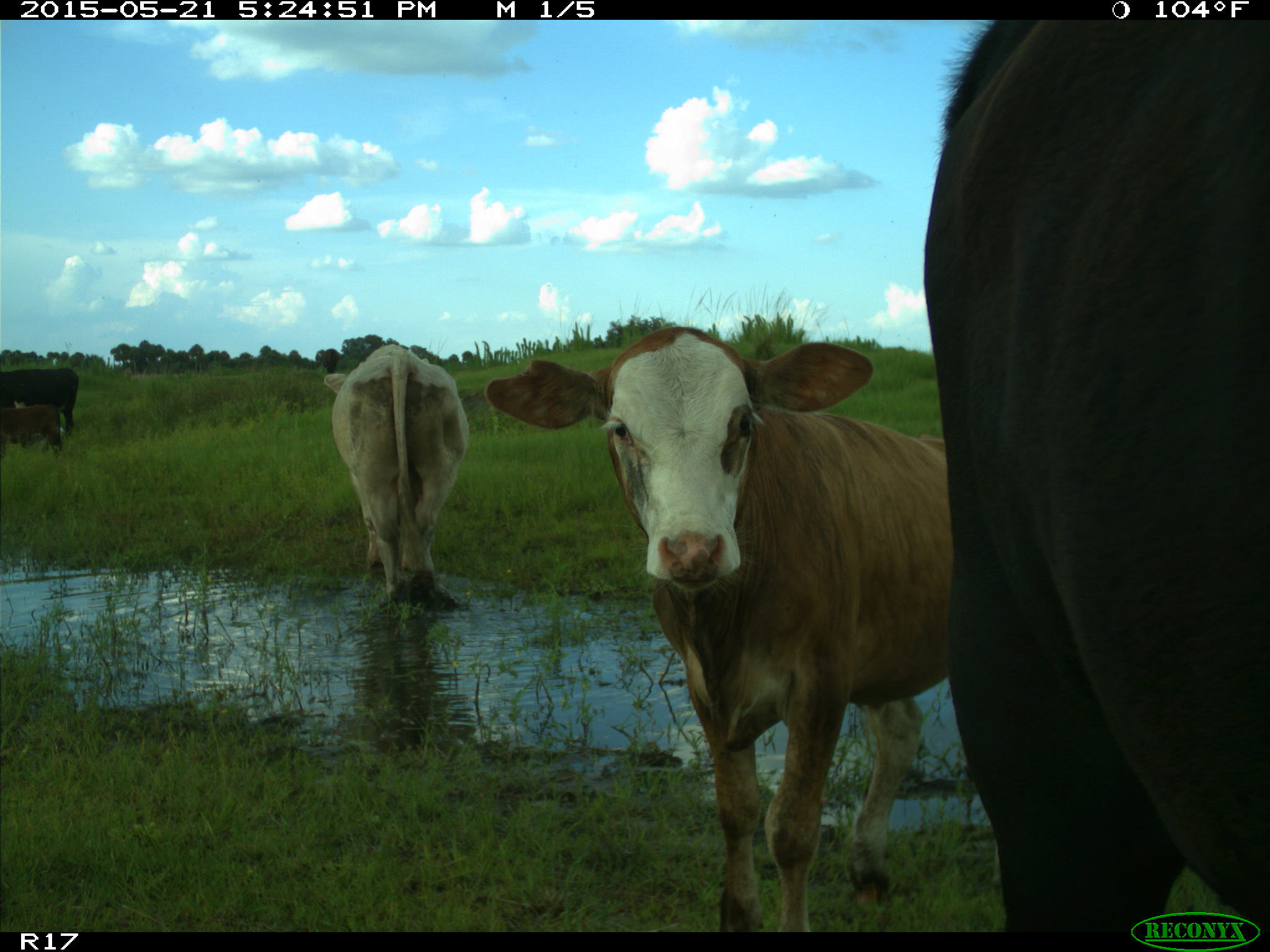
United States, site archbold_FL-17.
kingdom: Animalia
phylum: Chordata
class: Mammalia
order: Artiodactyla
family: Bovidae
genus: Bos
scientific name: Bos taurus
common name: domestic cow